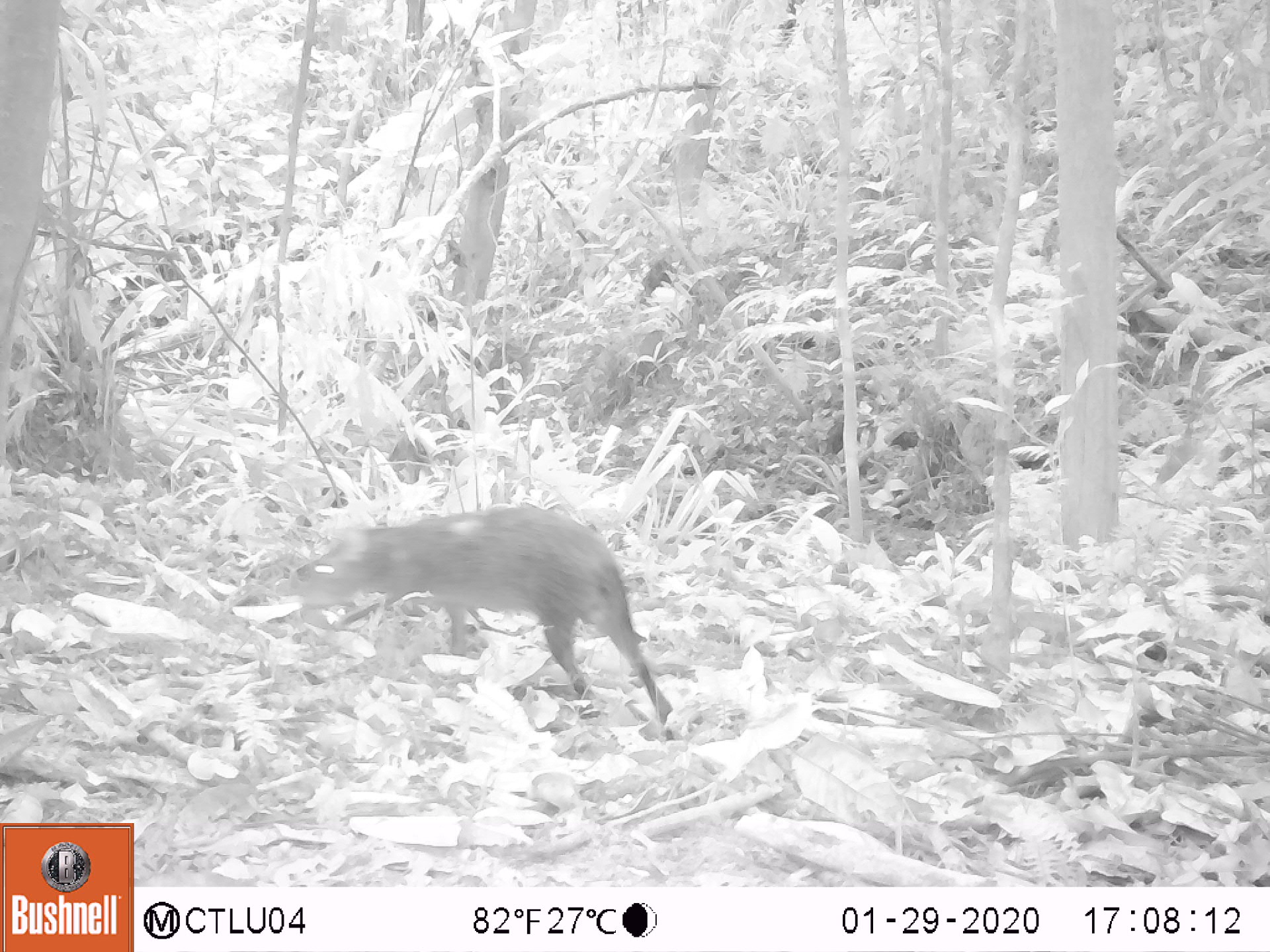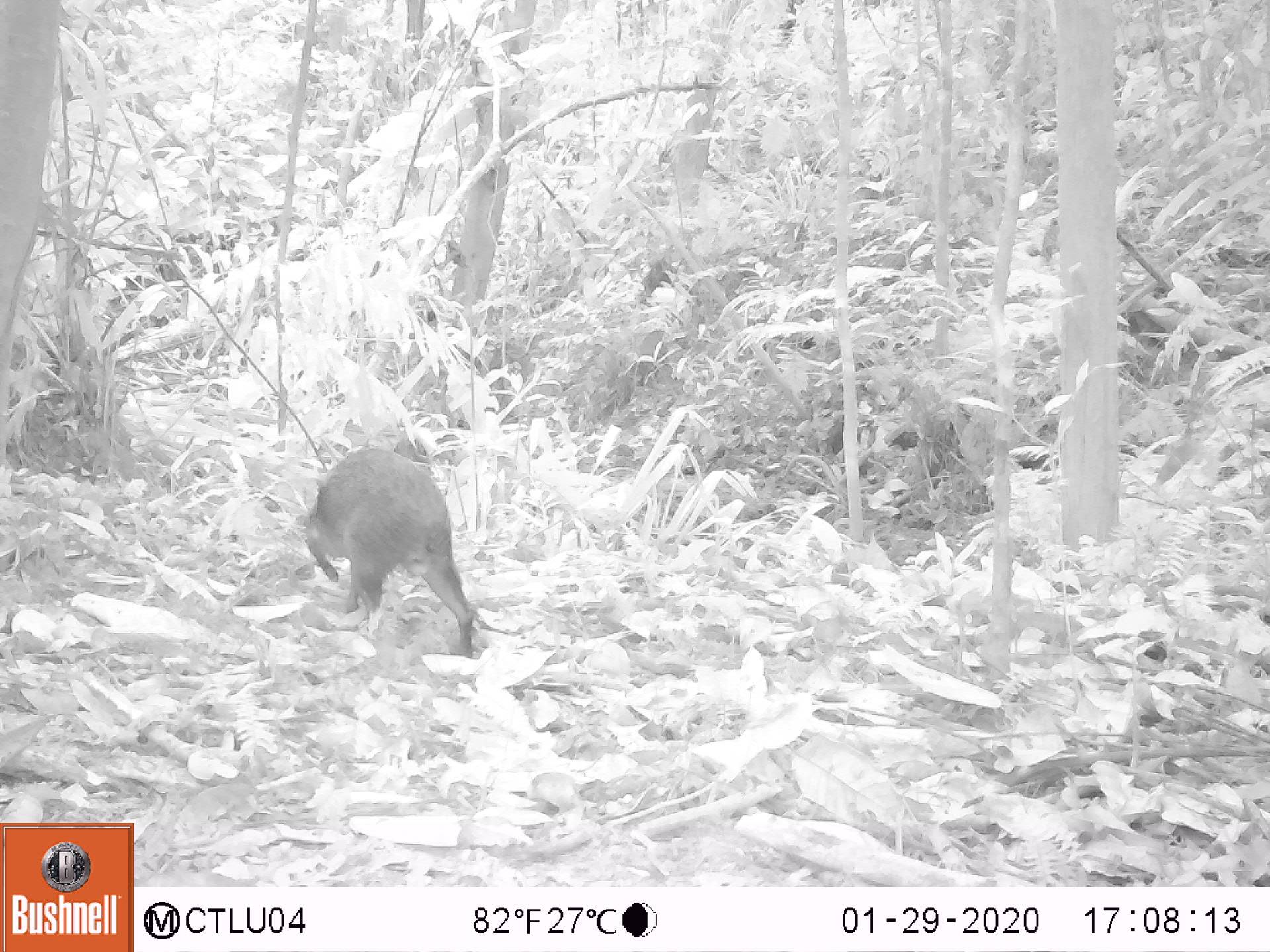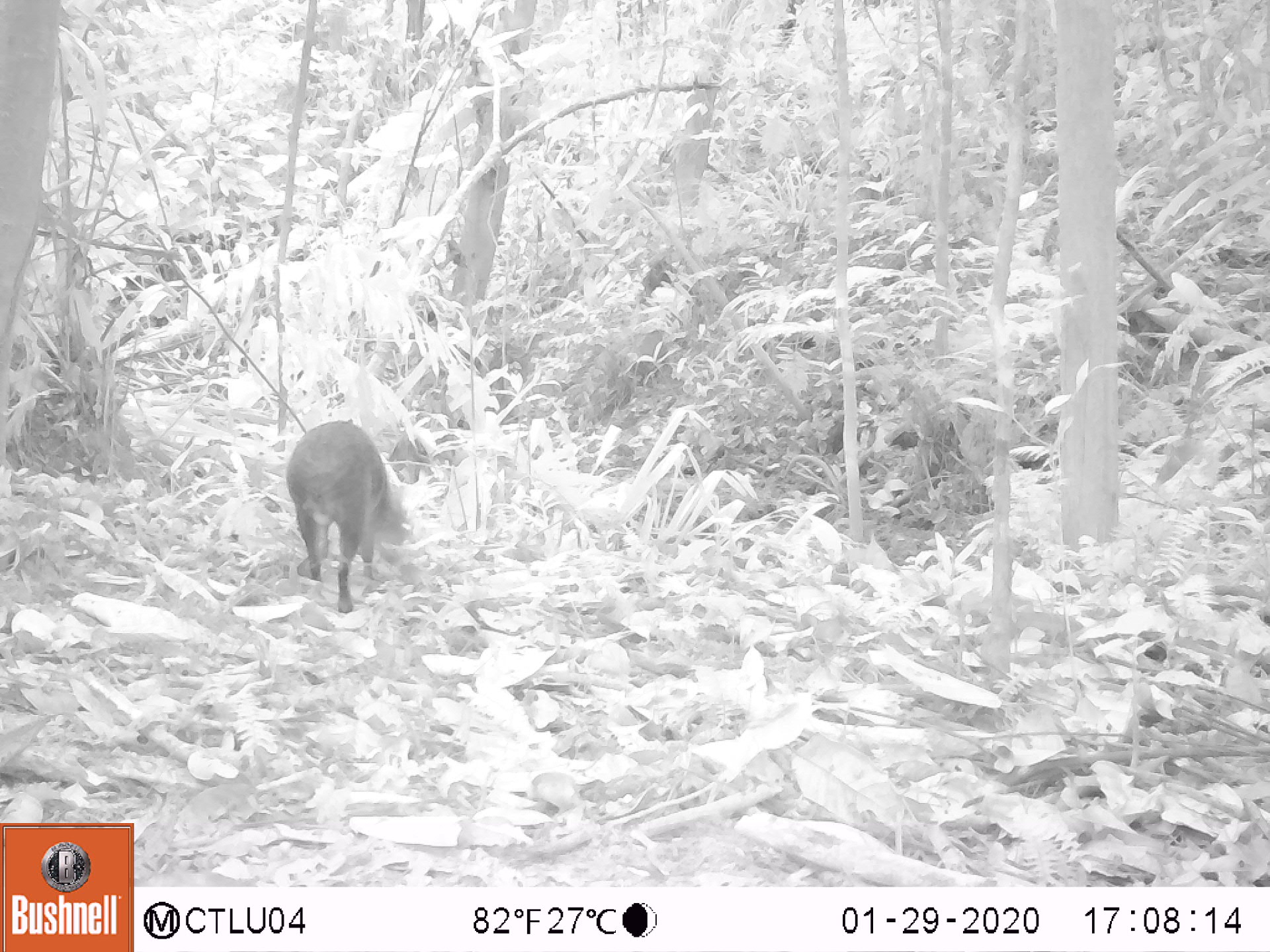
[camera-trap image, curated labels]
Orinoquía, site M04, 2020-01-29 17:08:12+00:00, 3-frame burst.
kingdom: Animalia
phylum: Chordata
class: Mammalia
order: Rodentia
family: Dasyproctidae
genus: Dasyprocta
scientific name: Dasyprocta fuliginosa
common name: black agouti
Black agouti (Dasyprocta fuliginosa).